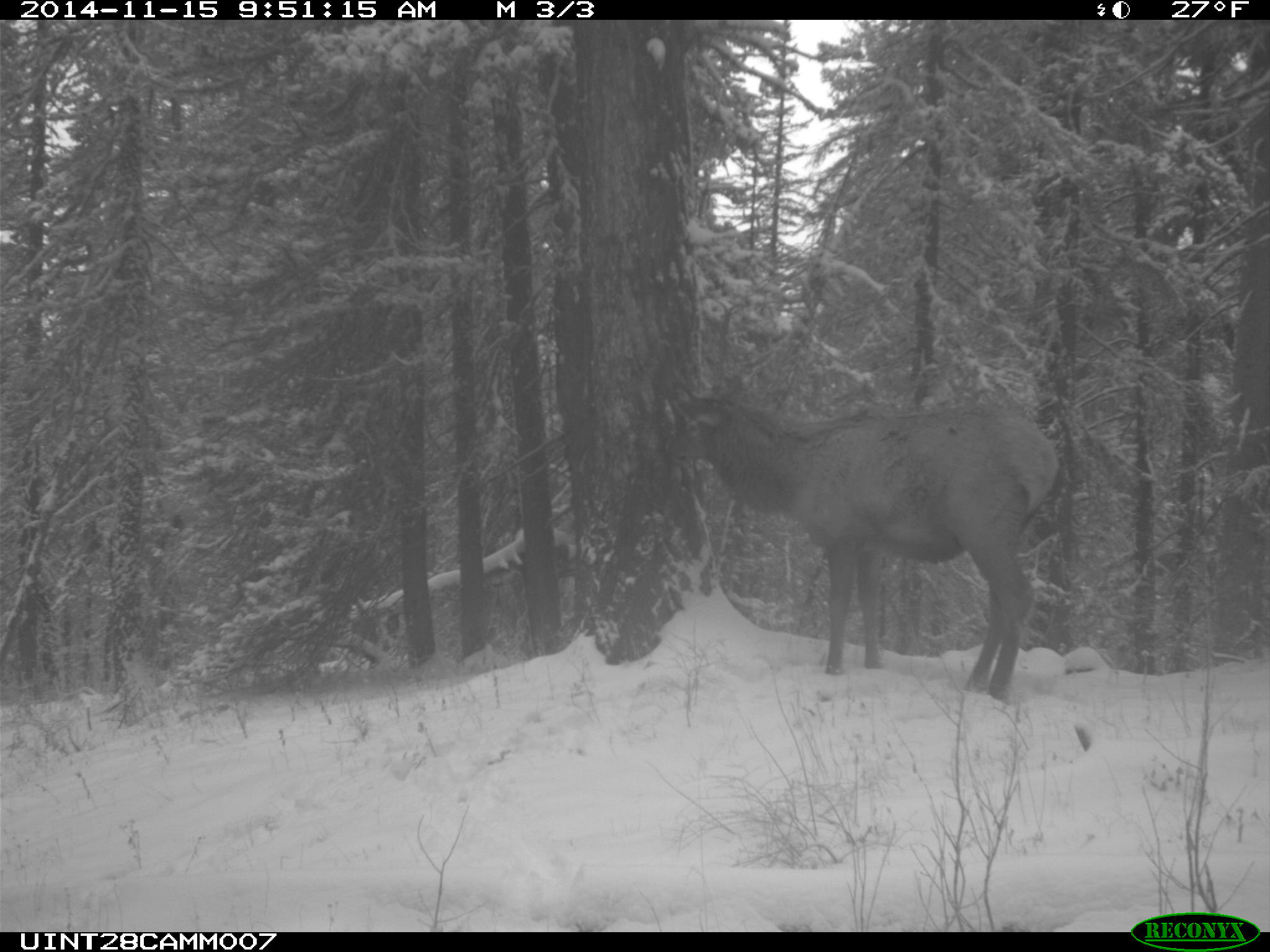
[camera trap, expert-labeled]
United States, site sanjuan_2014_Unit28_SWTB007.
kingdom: Animalia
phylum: Chordata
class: Mammalia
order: Artiodactyla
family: Cervidae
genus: Cervus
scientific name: Cervus elaphus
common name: red deer